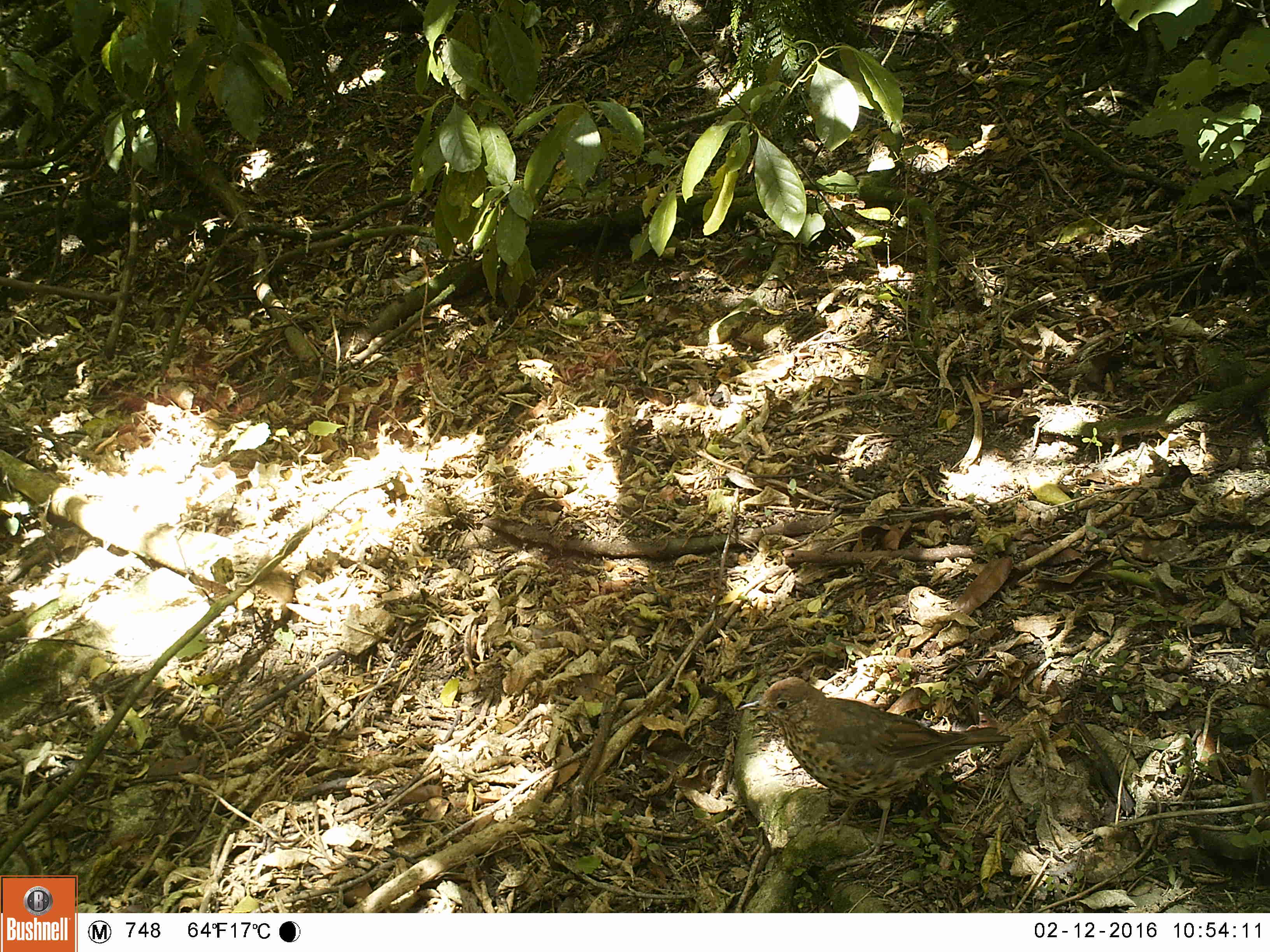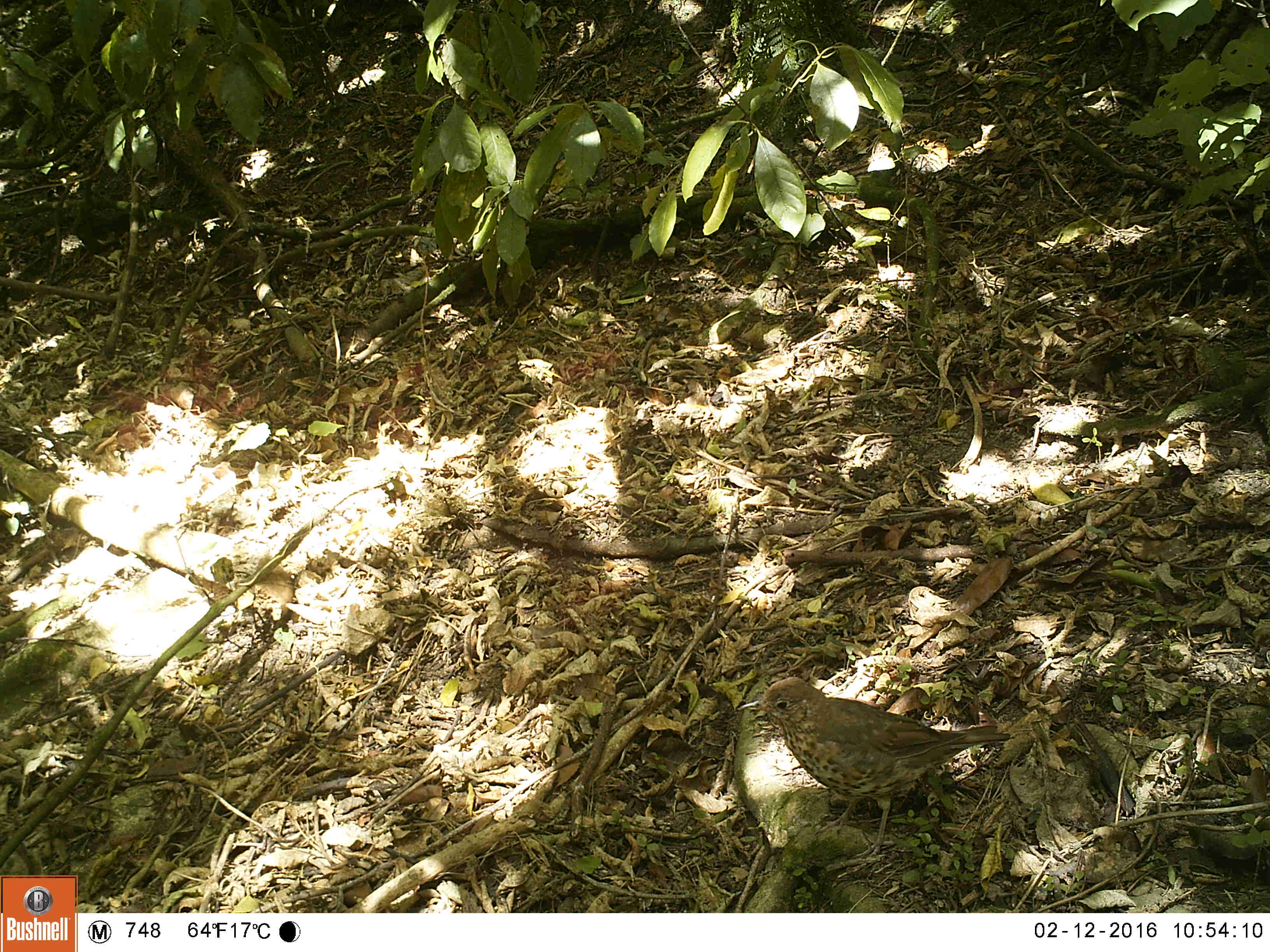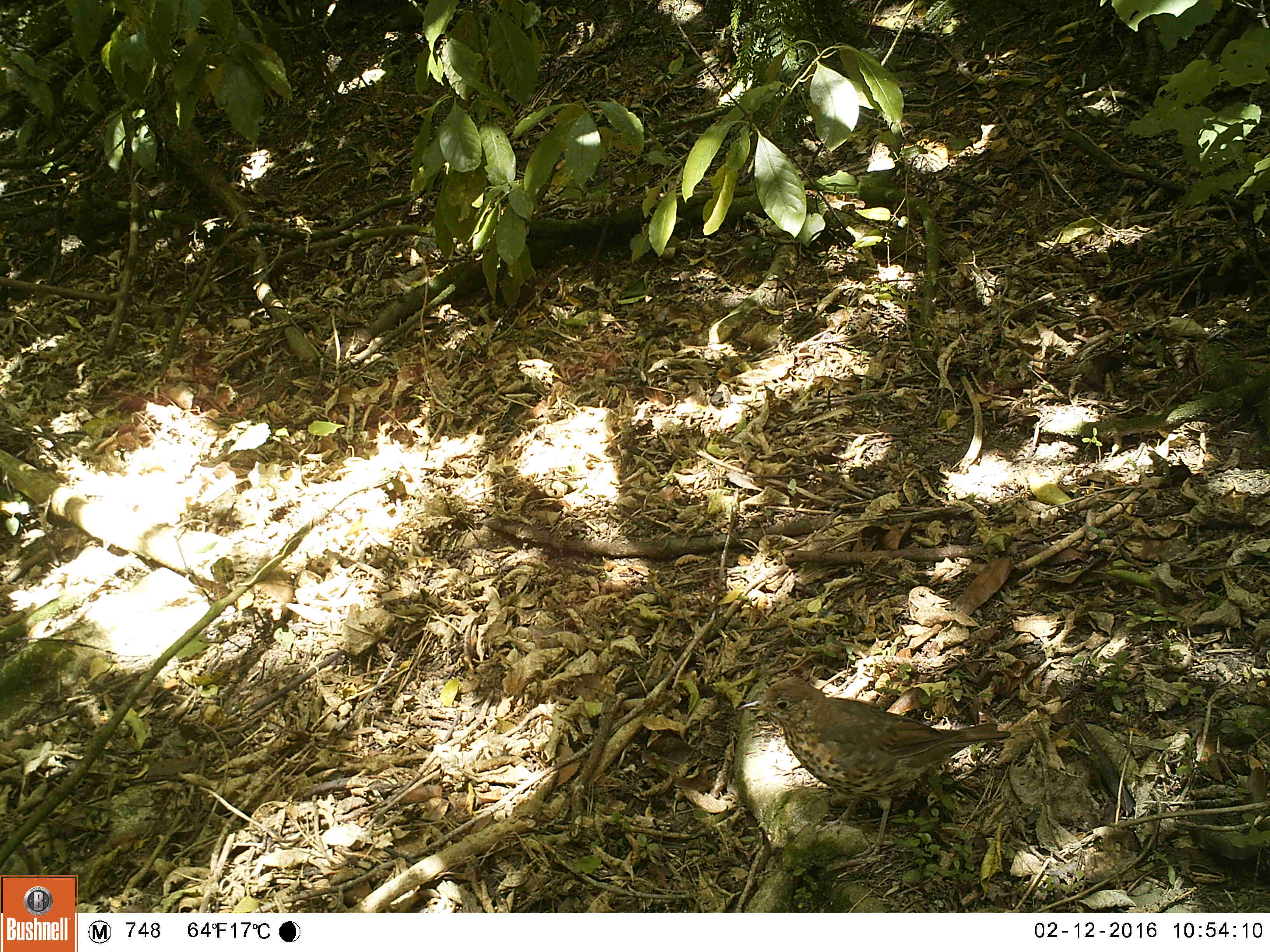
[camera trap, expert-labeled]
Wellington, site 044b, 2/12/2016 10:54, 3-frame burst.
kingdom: Animalia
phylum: Chordata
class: Aves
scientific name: Aves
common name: bird